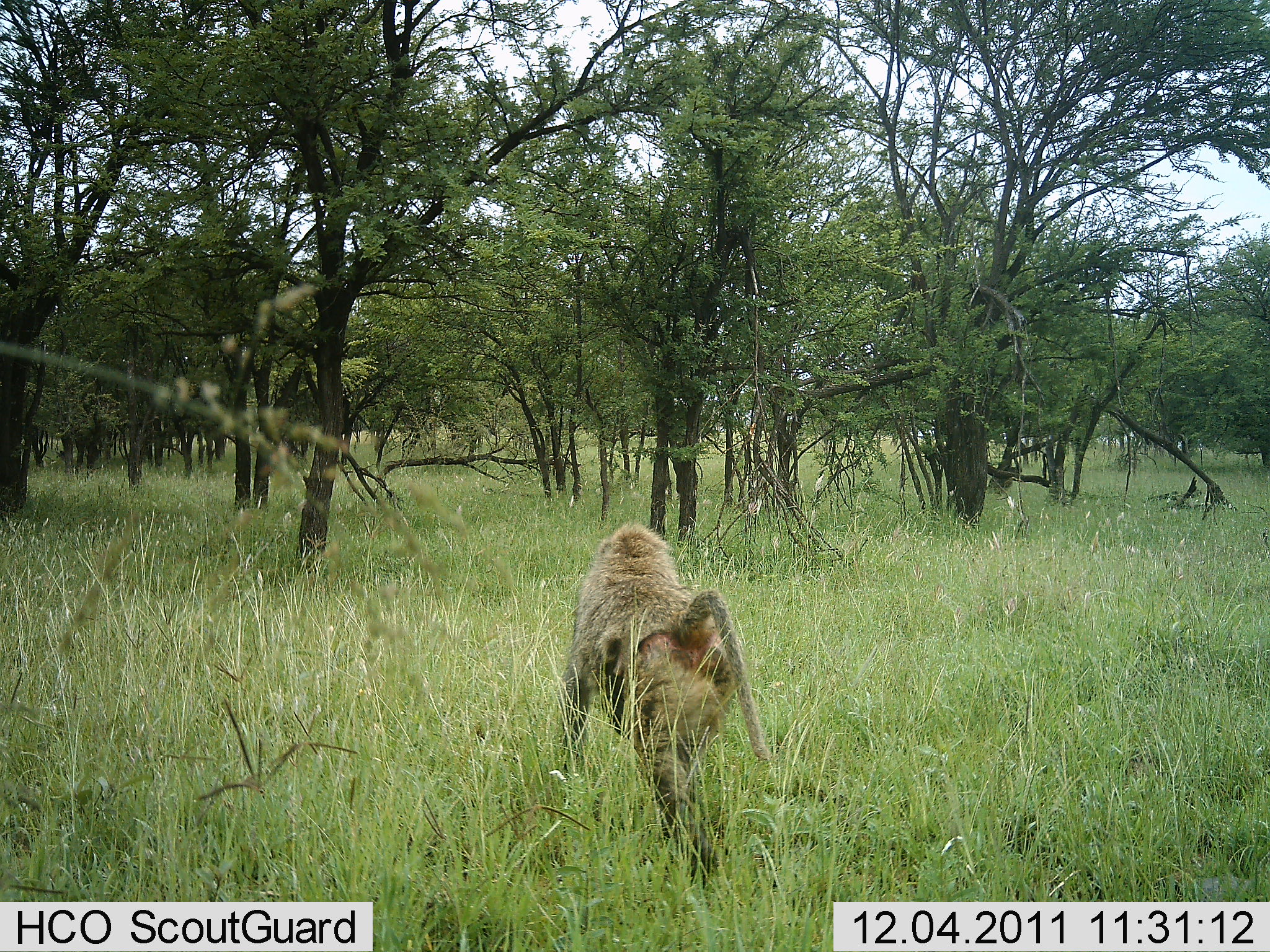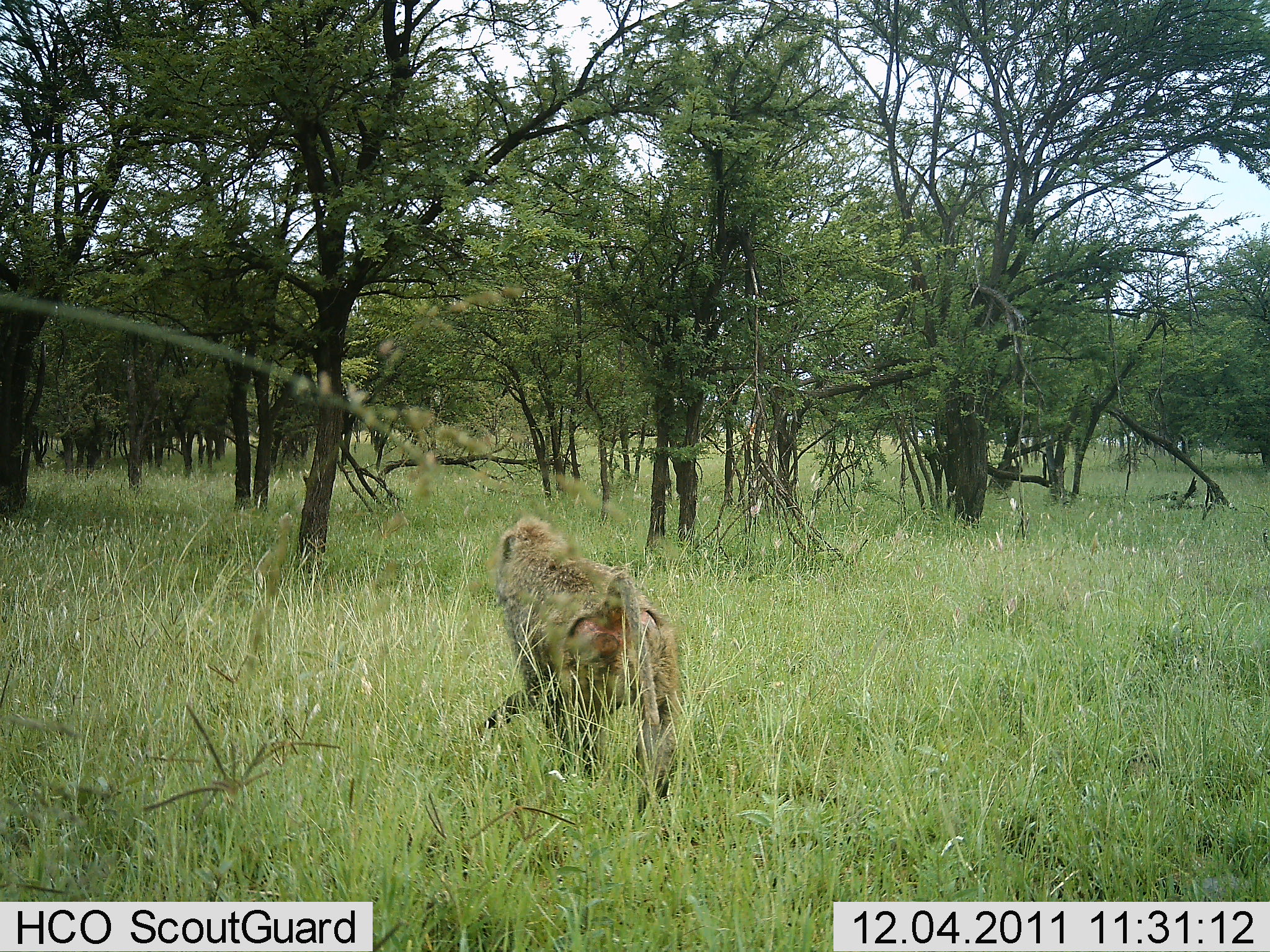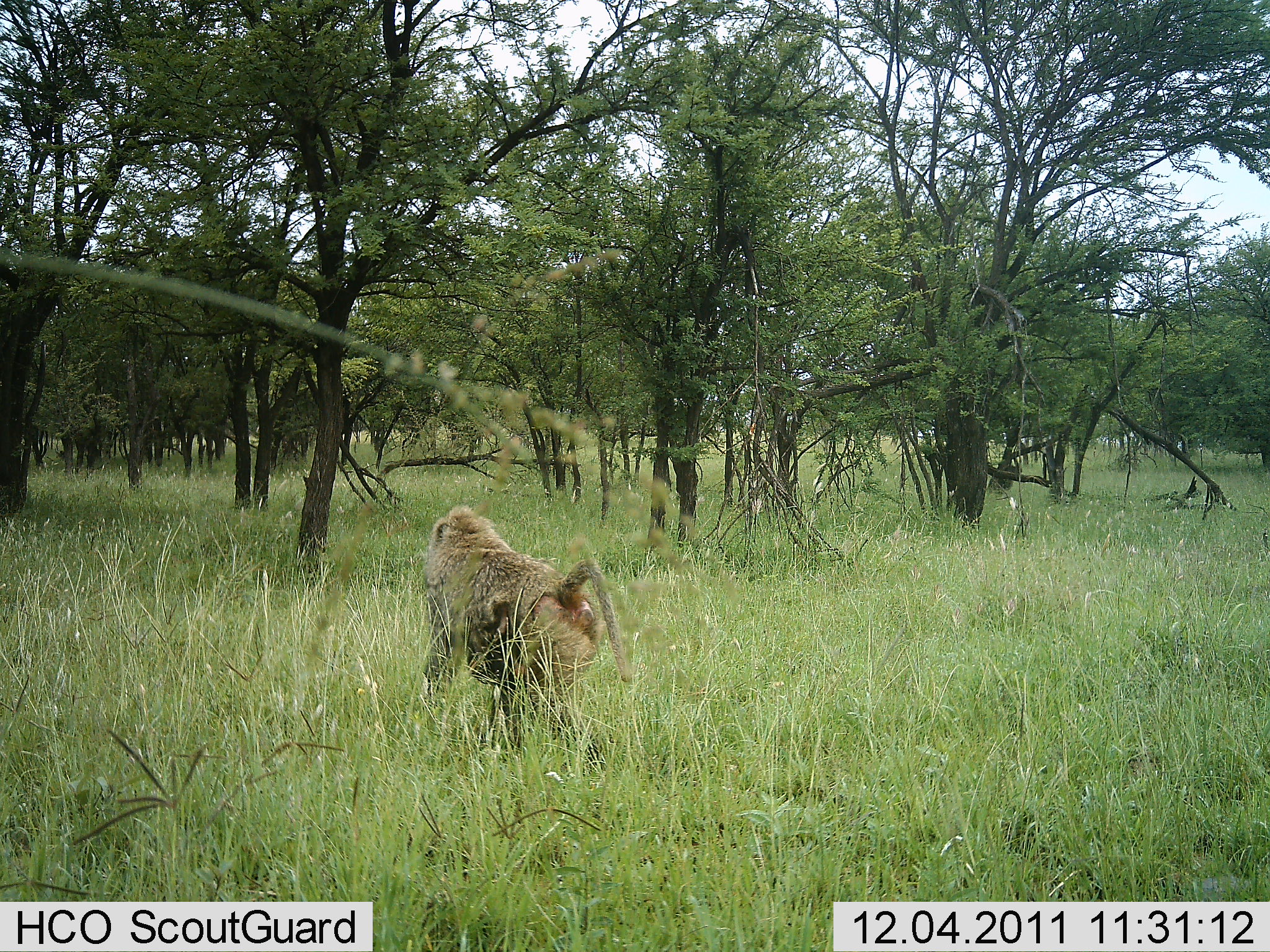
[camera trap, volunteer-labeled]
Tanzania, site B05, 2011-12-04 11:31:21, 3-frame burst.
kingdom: Animalia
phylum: Chordata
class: Mammalia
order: Primates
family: Cercopithecidae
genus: Papio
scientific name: Papio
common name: baboon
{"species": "baboon (Papio)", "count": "1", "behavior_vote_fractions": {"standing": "0%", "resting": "0%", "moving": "100%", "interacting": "0%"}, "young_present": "0%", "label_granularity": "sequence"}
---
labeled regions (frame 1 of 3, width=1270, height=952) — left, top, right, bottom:
animal: 552, 523, 802, 926